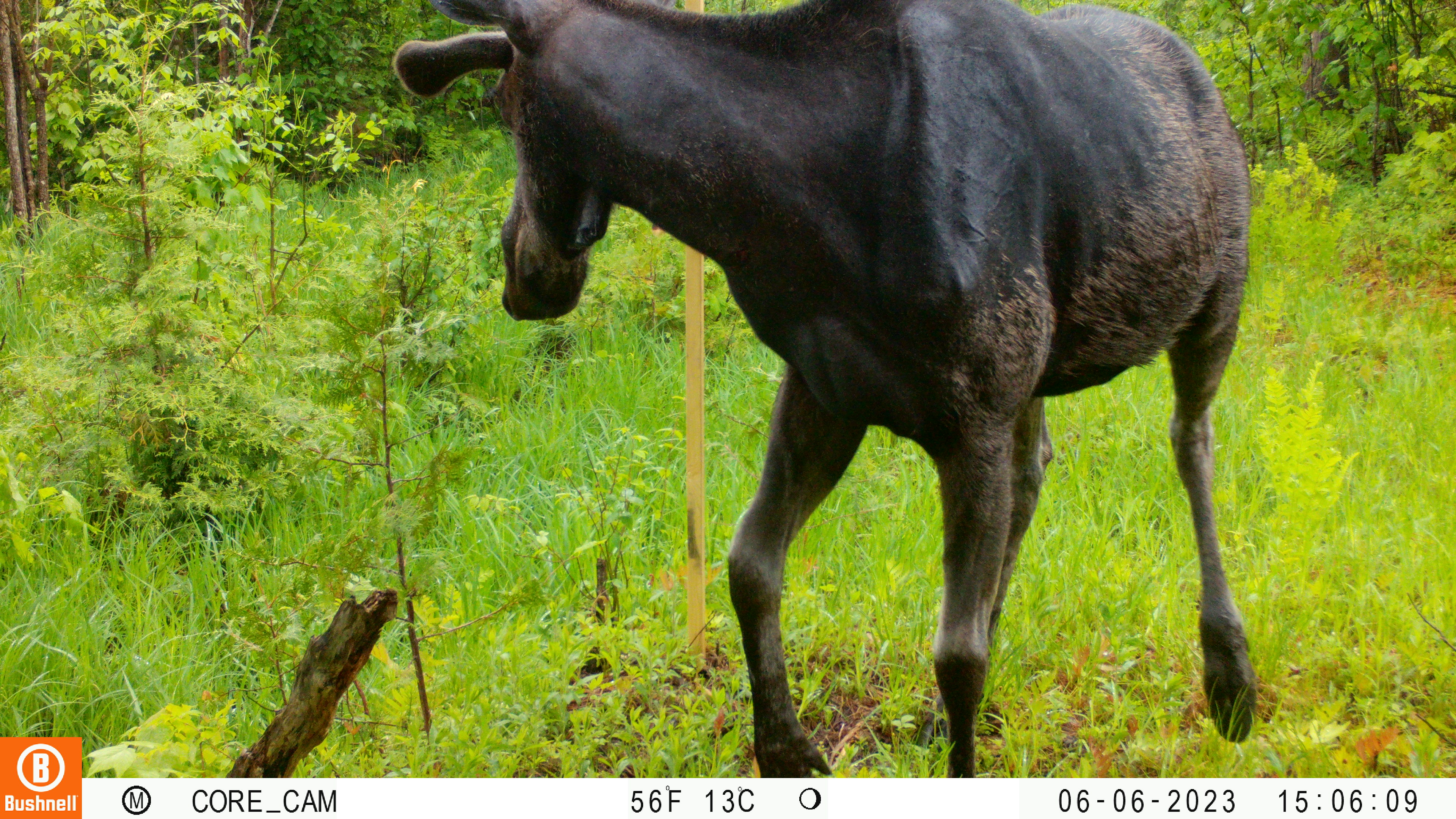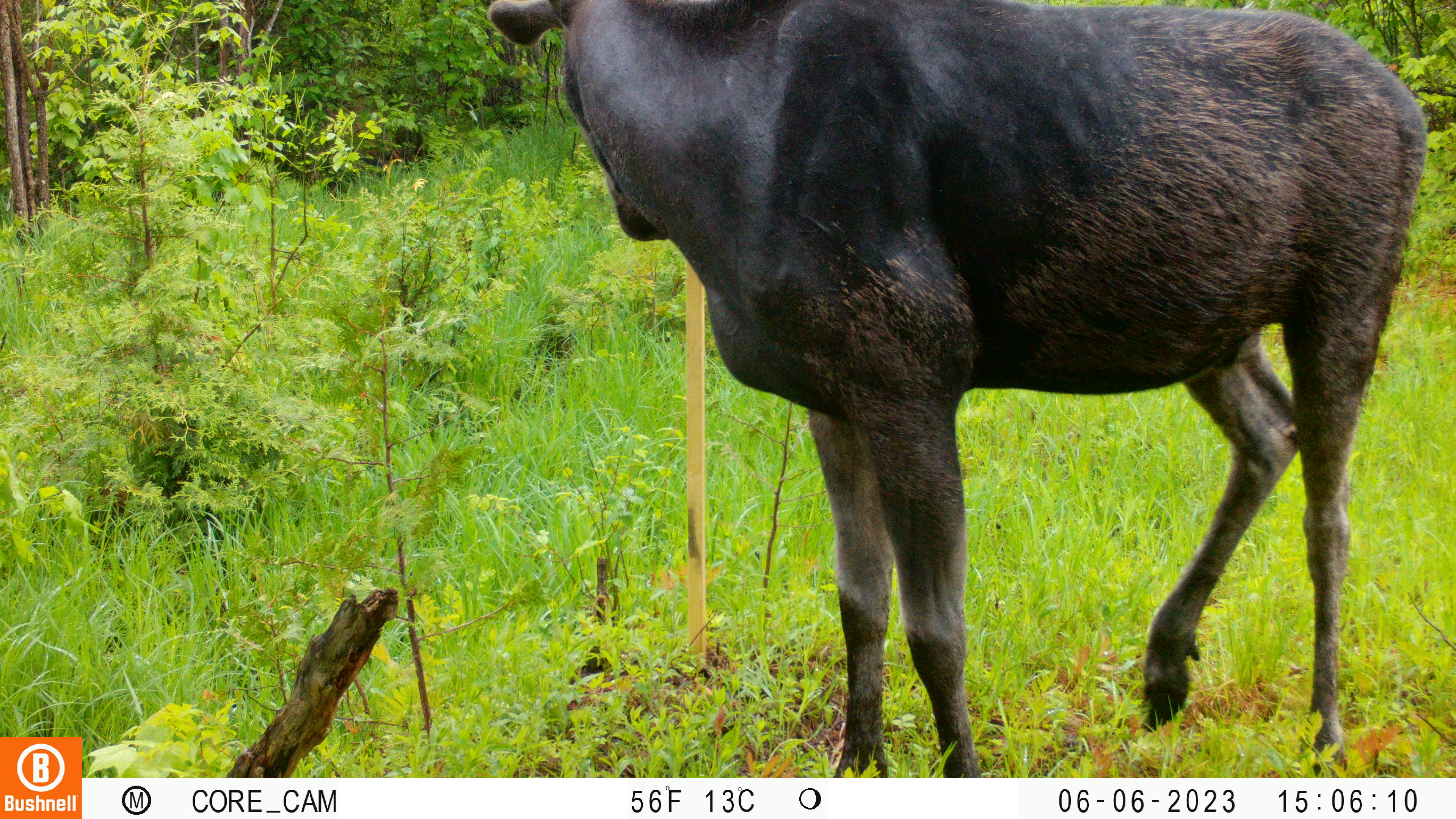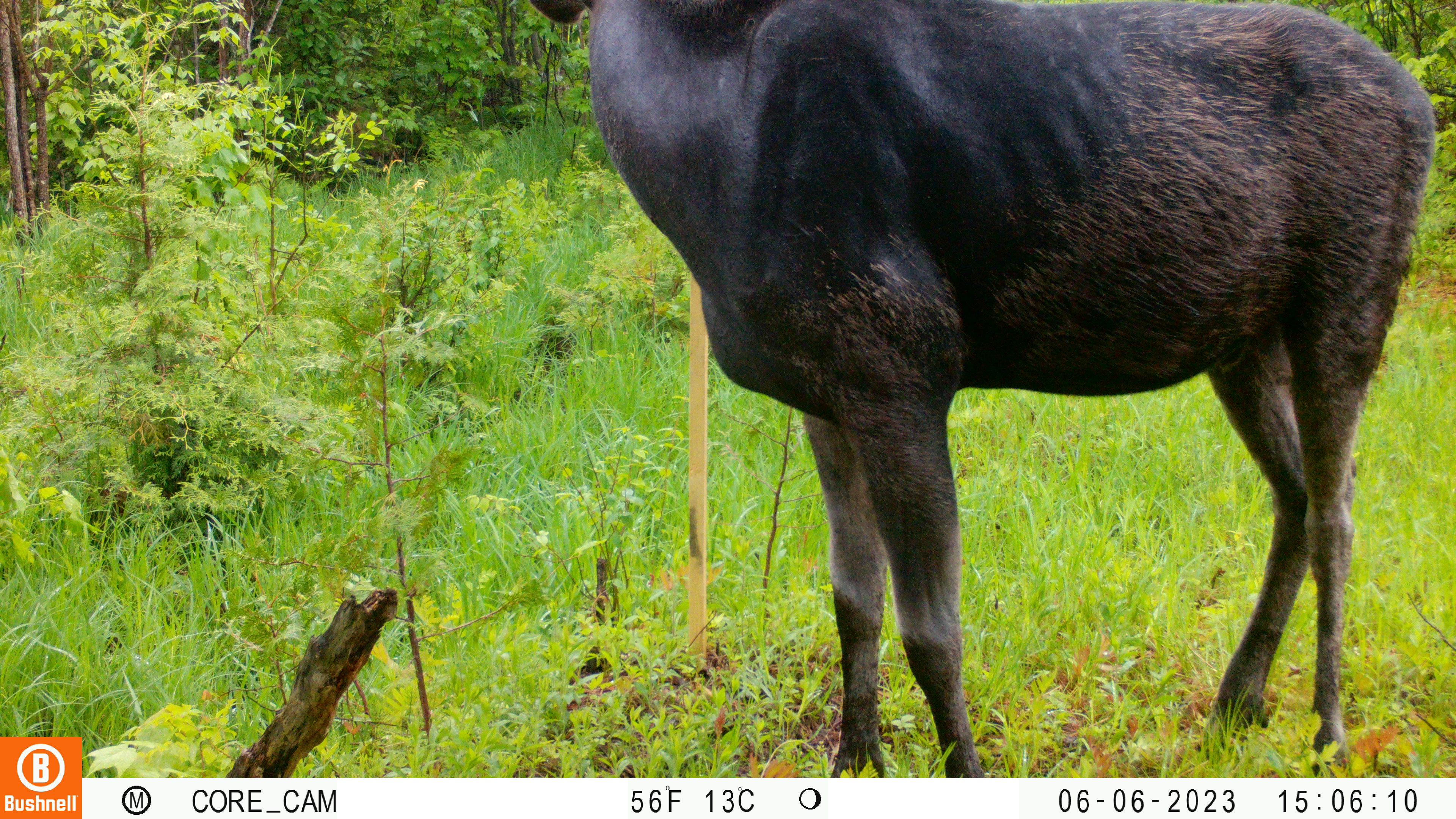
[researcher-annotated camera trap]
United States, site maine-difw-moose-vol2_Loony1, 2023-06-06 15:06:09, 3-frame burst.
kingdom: Animalia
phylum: Chordata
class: Mammalia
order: Artiodactyla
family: Cervidae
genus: Alces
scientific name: Alces alces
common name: moose